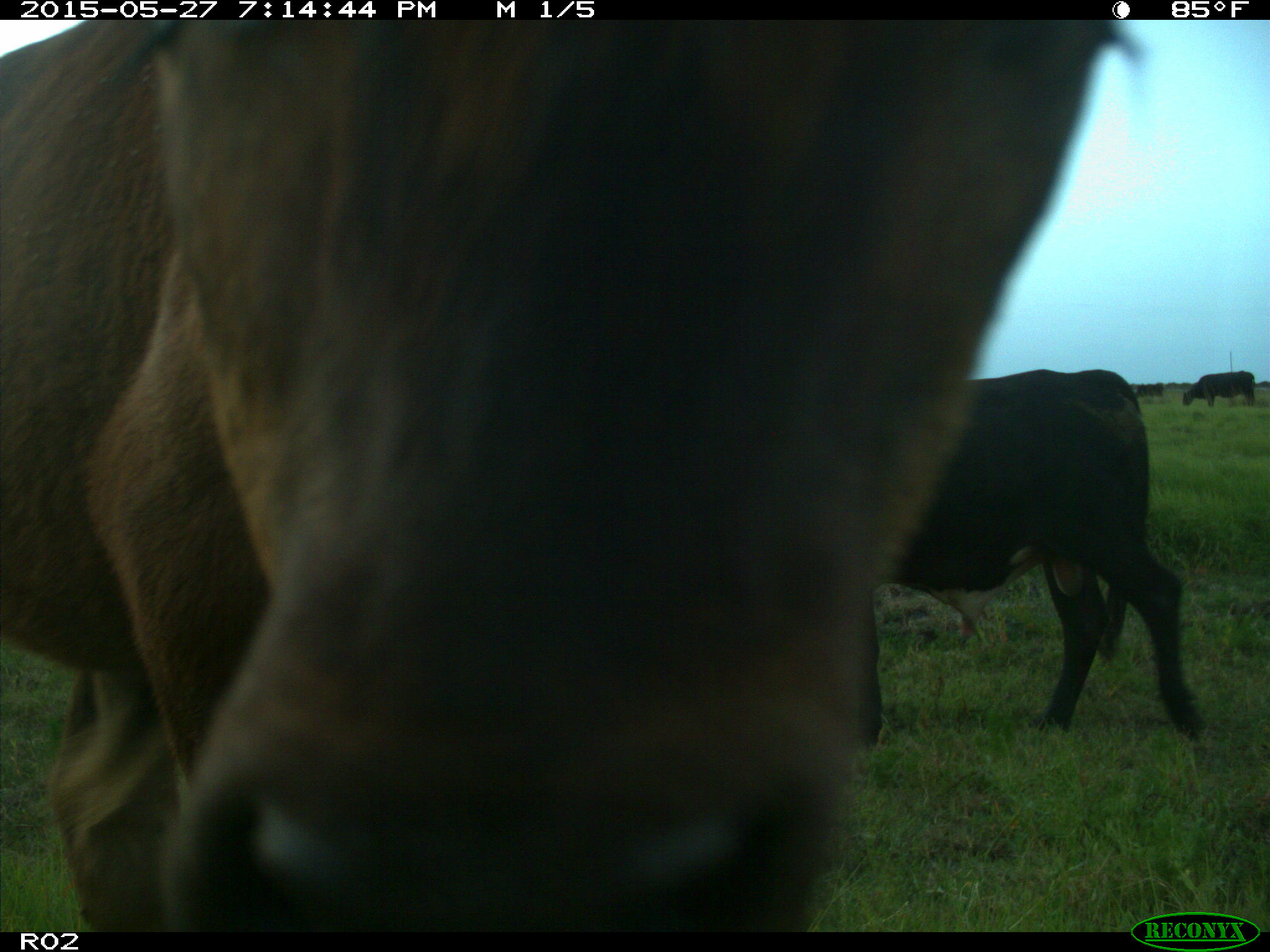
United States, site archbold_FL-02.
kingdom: Animalia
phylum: Chordata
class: Mammalia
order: Artiodactyla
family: Bovidae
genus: Bos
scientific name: Bos taurus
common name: domestic cow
Bos taurus (domestic cow).